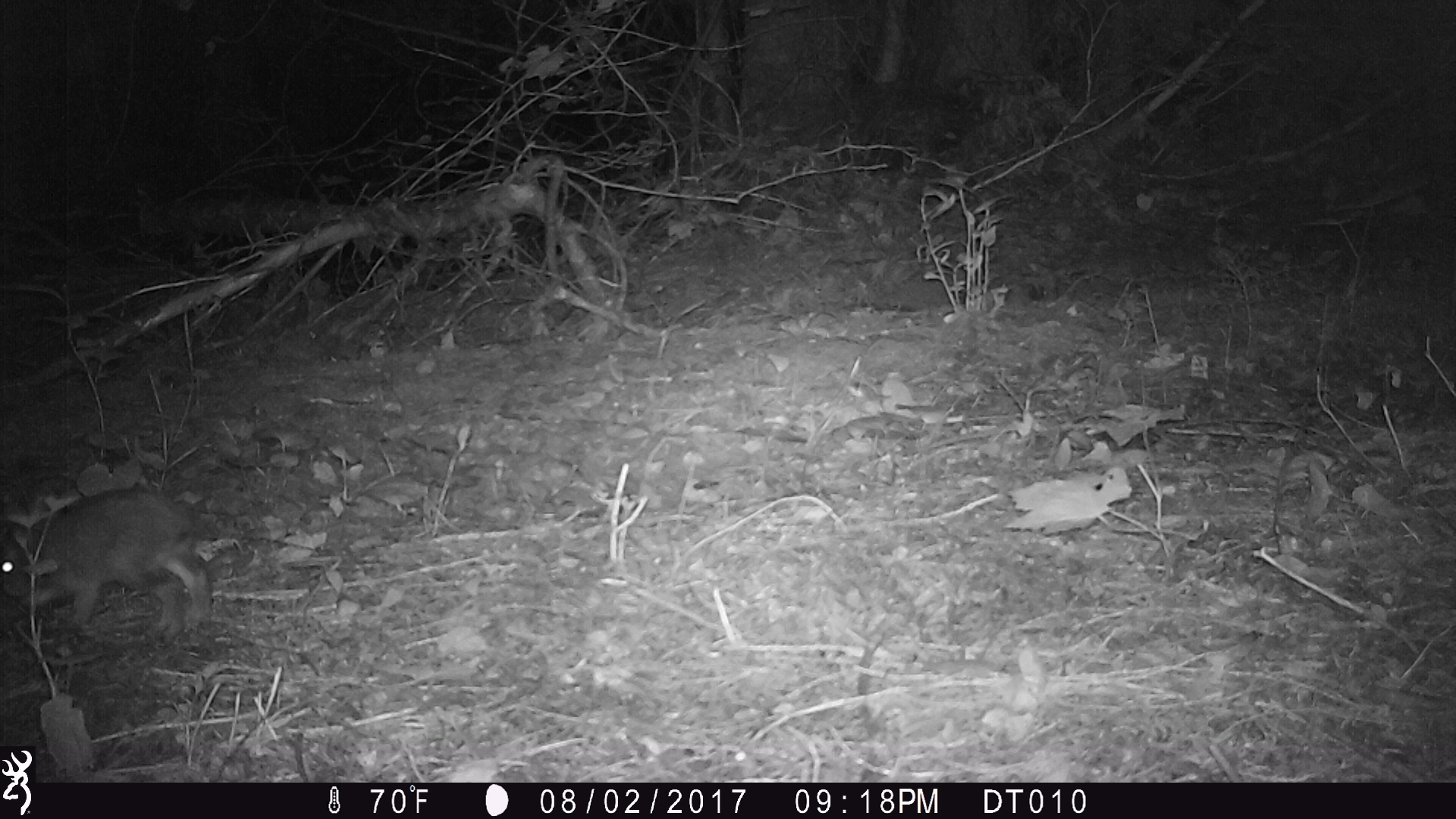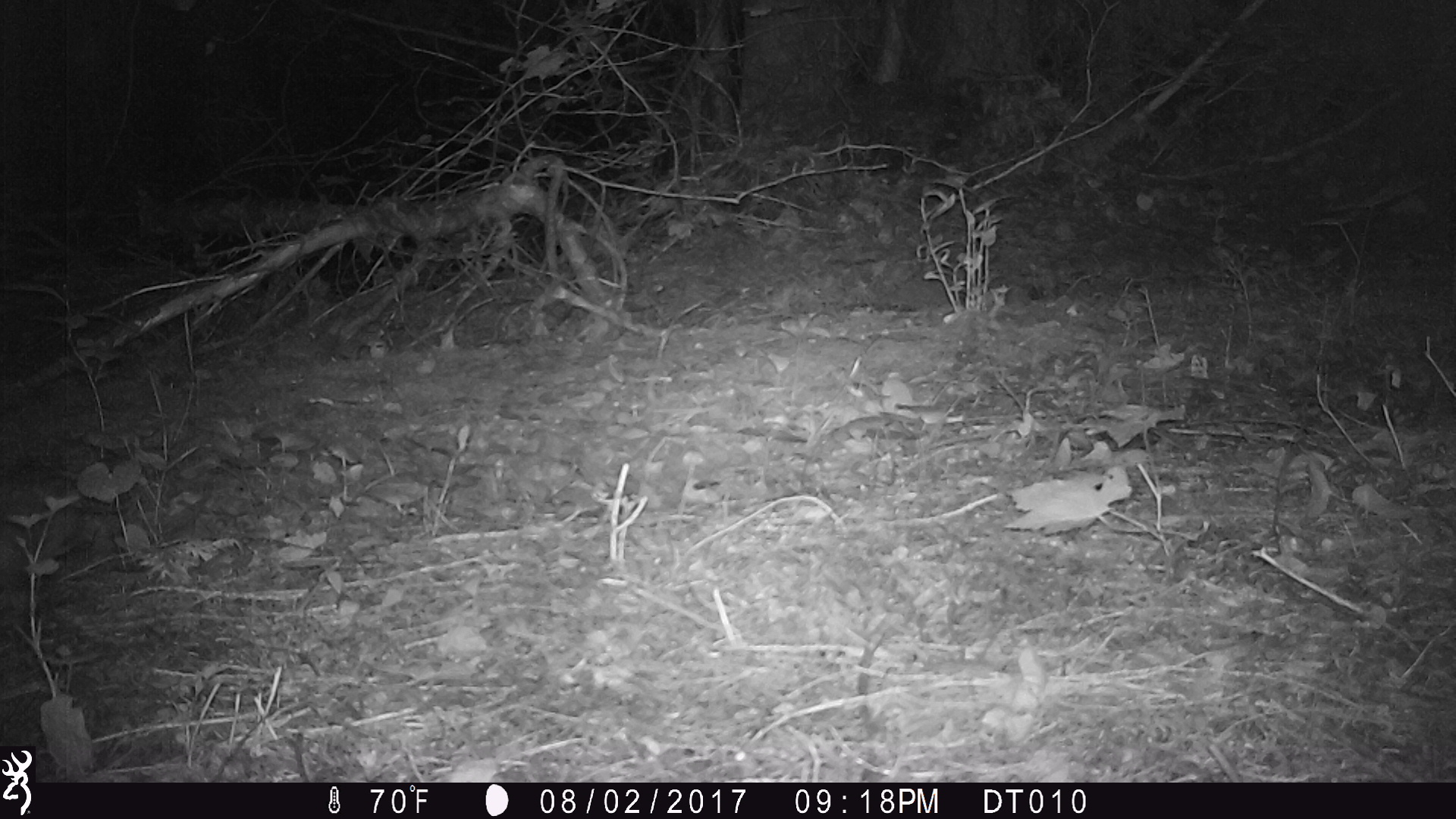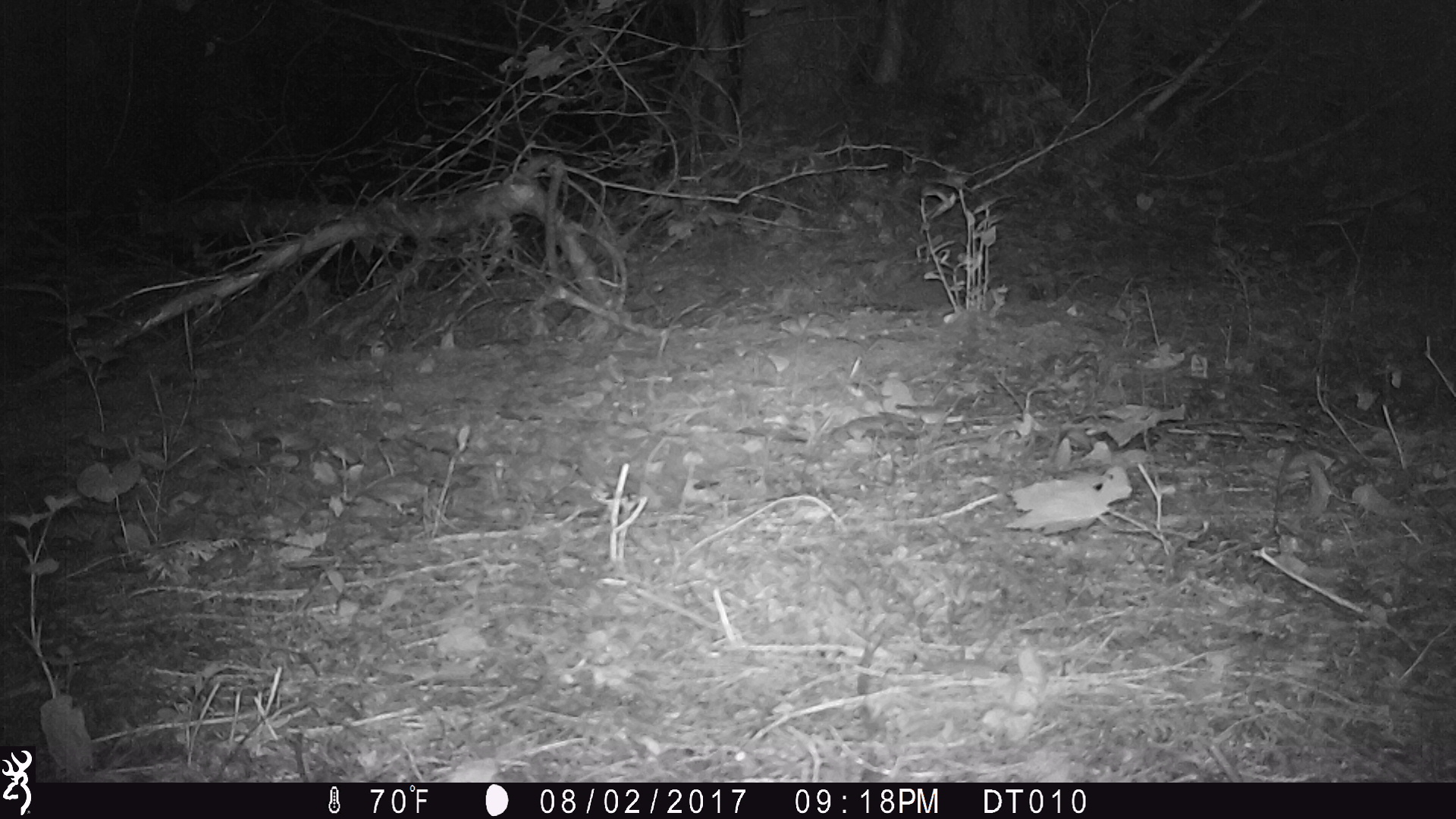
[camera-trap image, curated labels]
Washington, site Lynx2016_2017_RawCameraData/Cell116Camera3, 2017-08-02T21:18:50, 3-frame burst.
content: unidentified animal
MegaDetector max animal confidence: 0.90